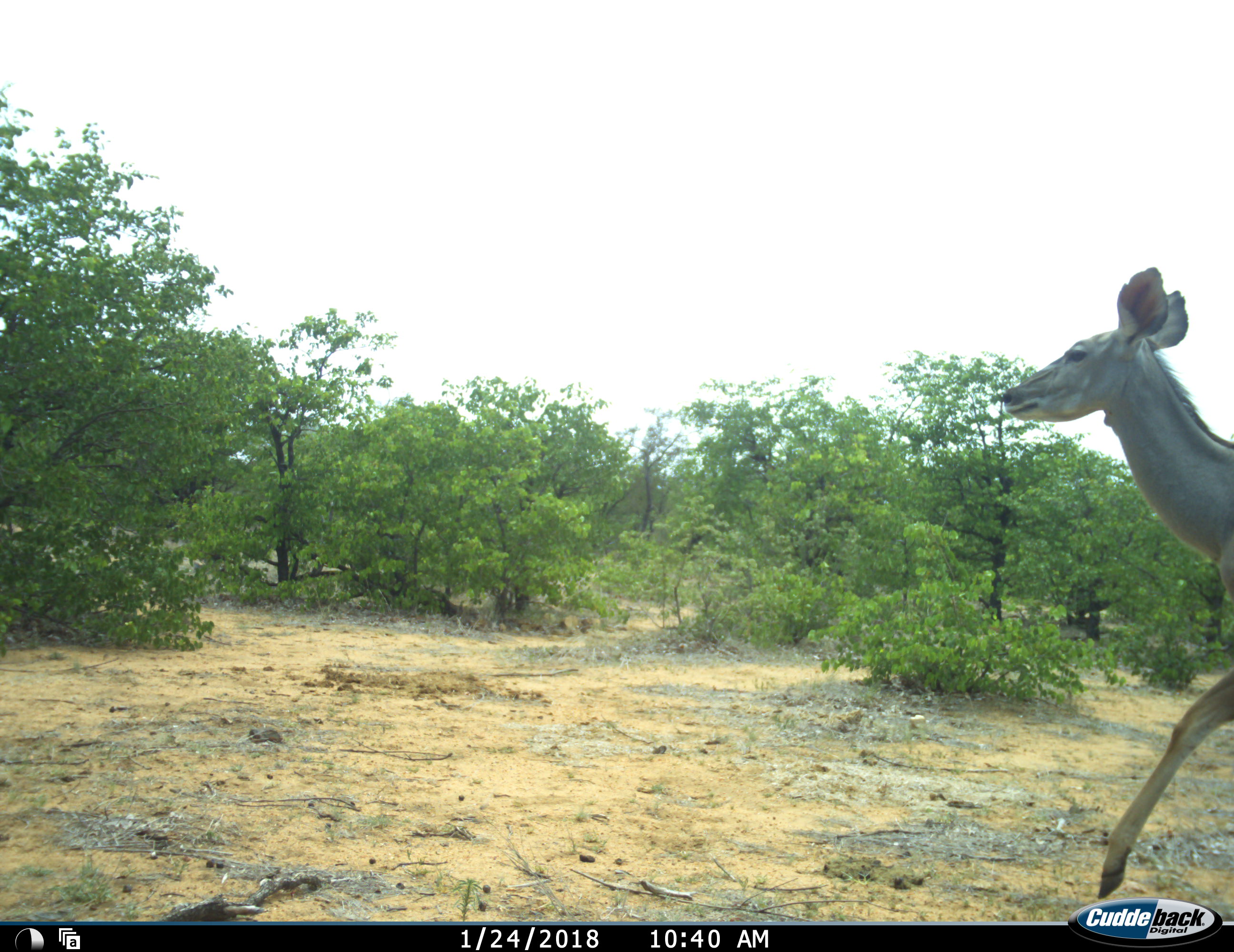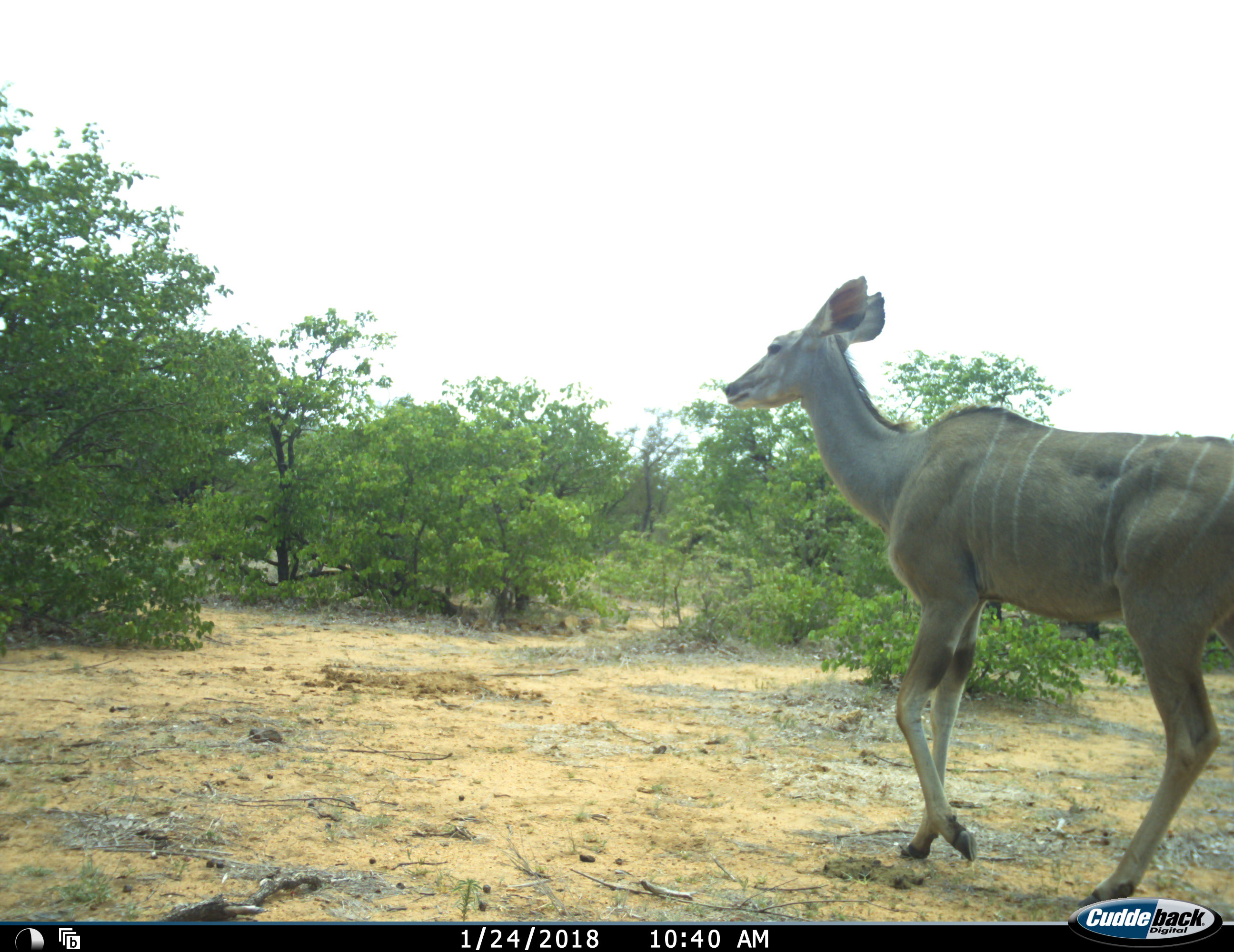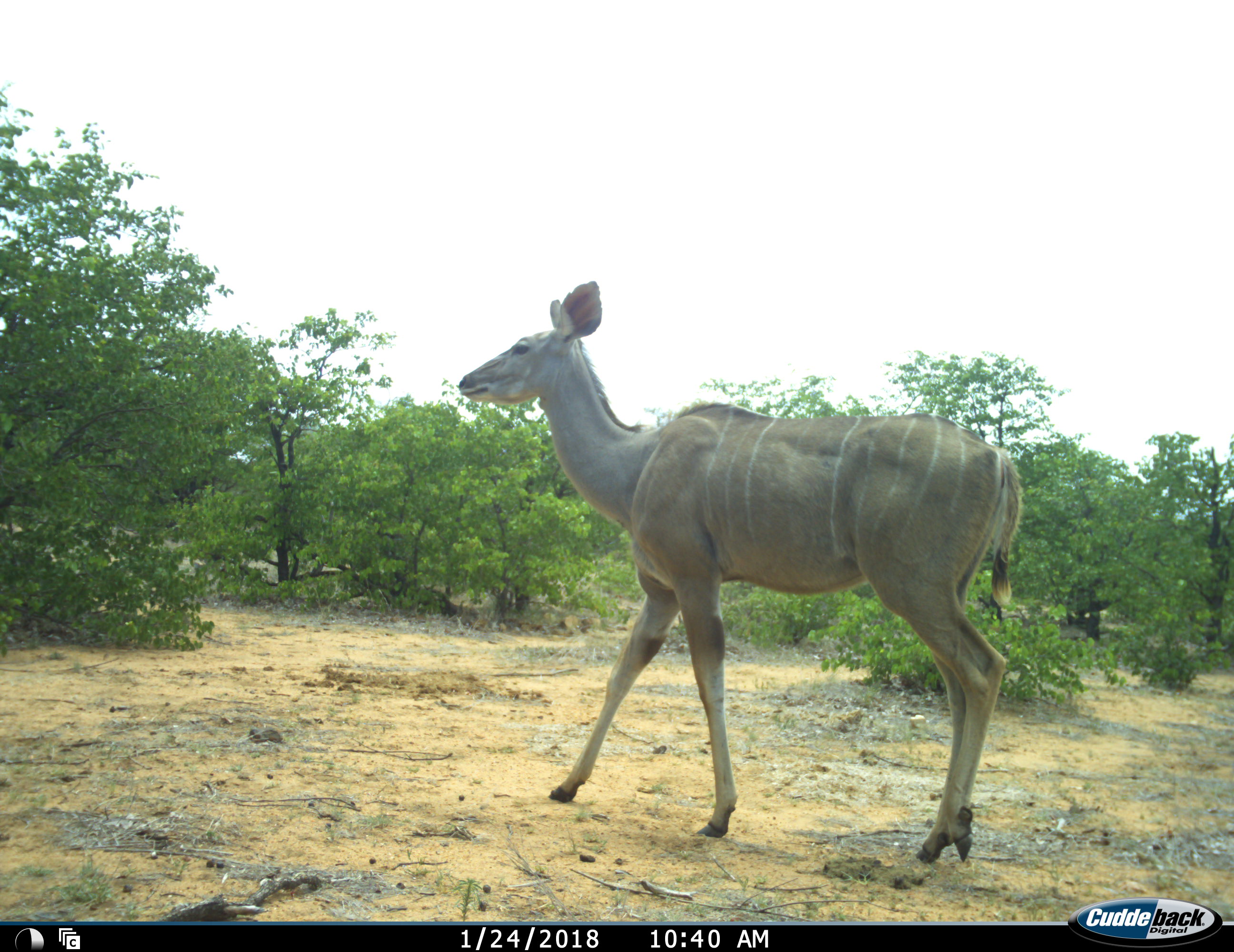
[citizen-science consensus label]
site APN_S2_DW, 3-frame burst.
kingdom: Animalia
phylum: Chordata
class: Mammalia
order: Artiodactyla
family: Bovidae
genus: Tragelaphus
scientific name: Tragelaphus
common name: kudu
Kudu (Tragelaphus), count 1. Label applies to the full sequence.